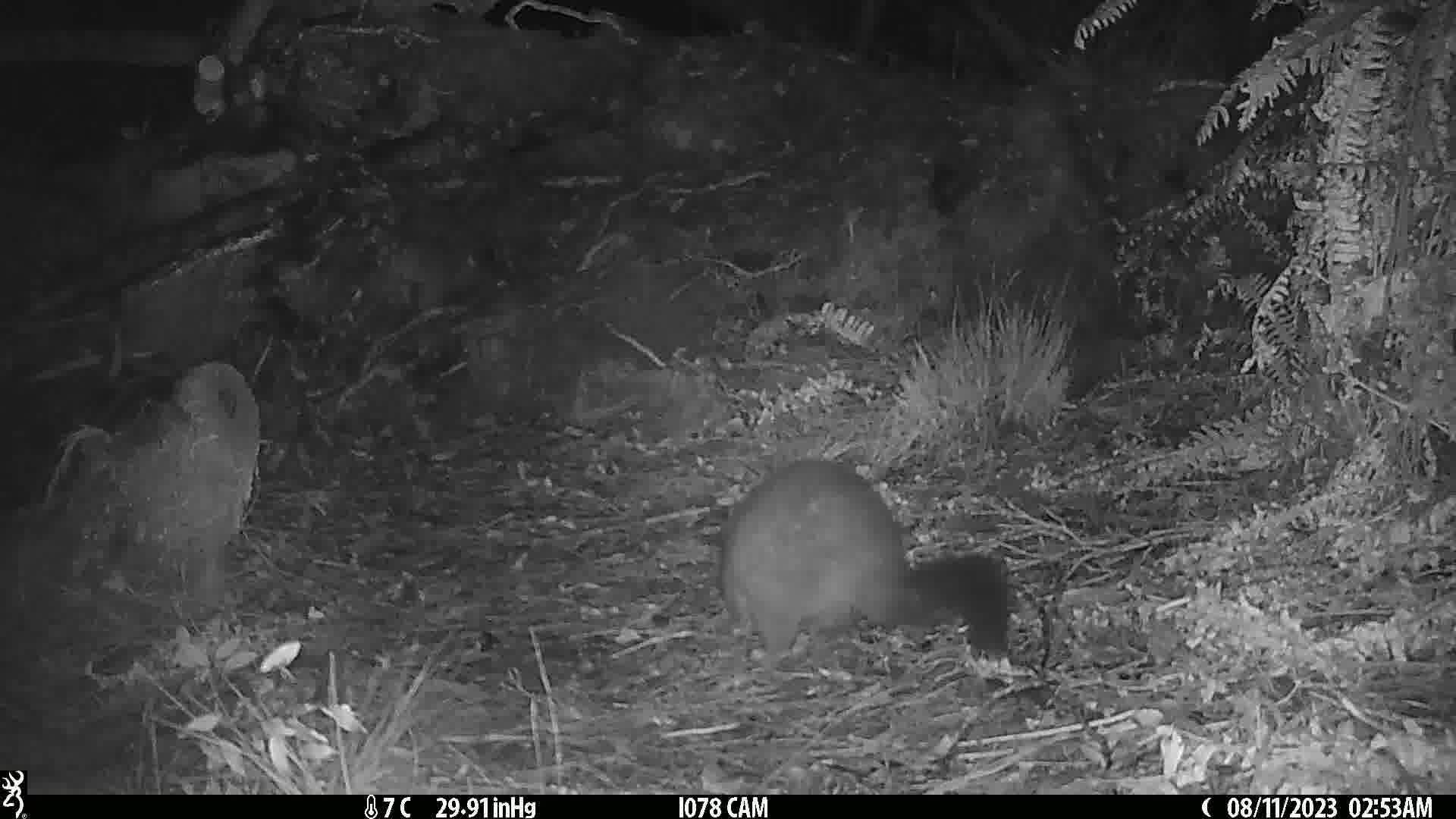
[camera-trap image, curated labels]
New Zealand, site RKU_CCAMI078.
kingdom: Animalia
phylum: Chordata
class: Mammalia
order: Diprotodontia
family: Phalangeridae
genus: Trichosurus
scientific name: Trichosurus vulpecula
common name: common brushtail possum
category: possum